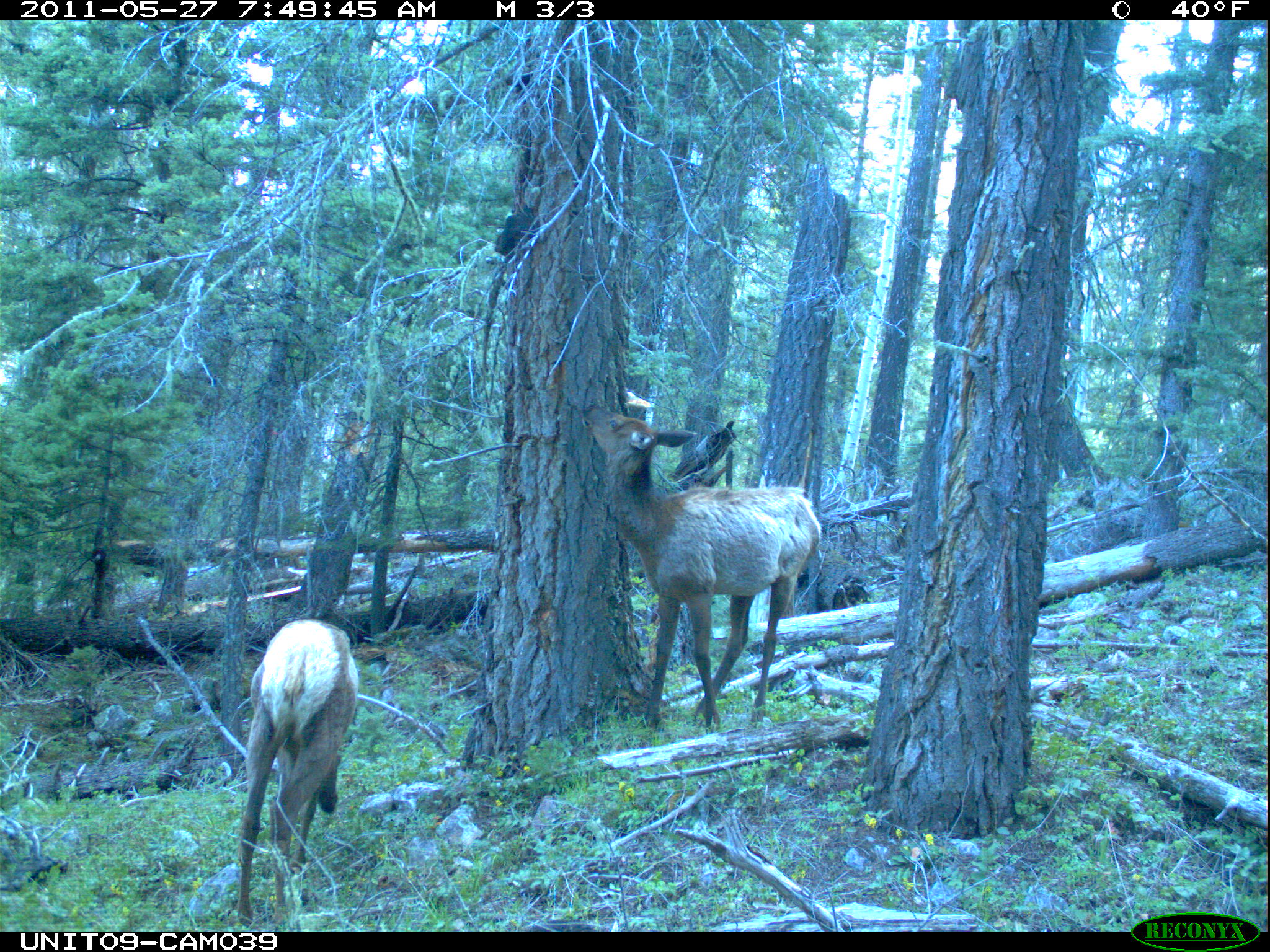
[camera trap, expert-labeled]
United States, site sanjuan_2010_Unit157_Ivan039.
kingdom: Animalia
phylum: Chordata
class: Mammalia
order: Artiodactyla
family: Cervidae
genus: Cervus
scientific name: Cervus elaphus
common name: red deer